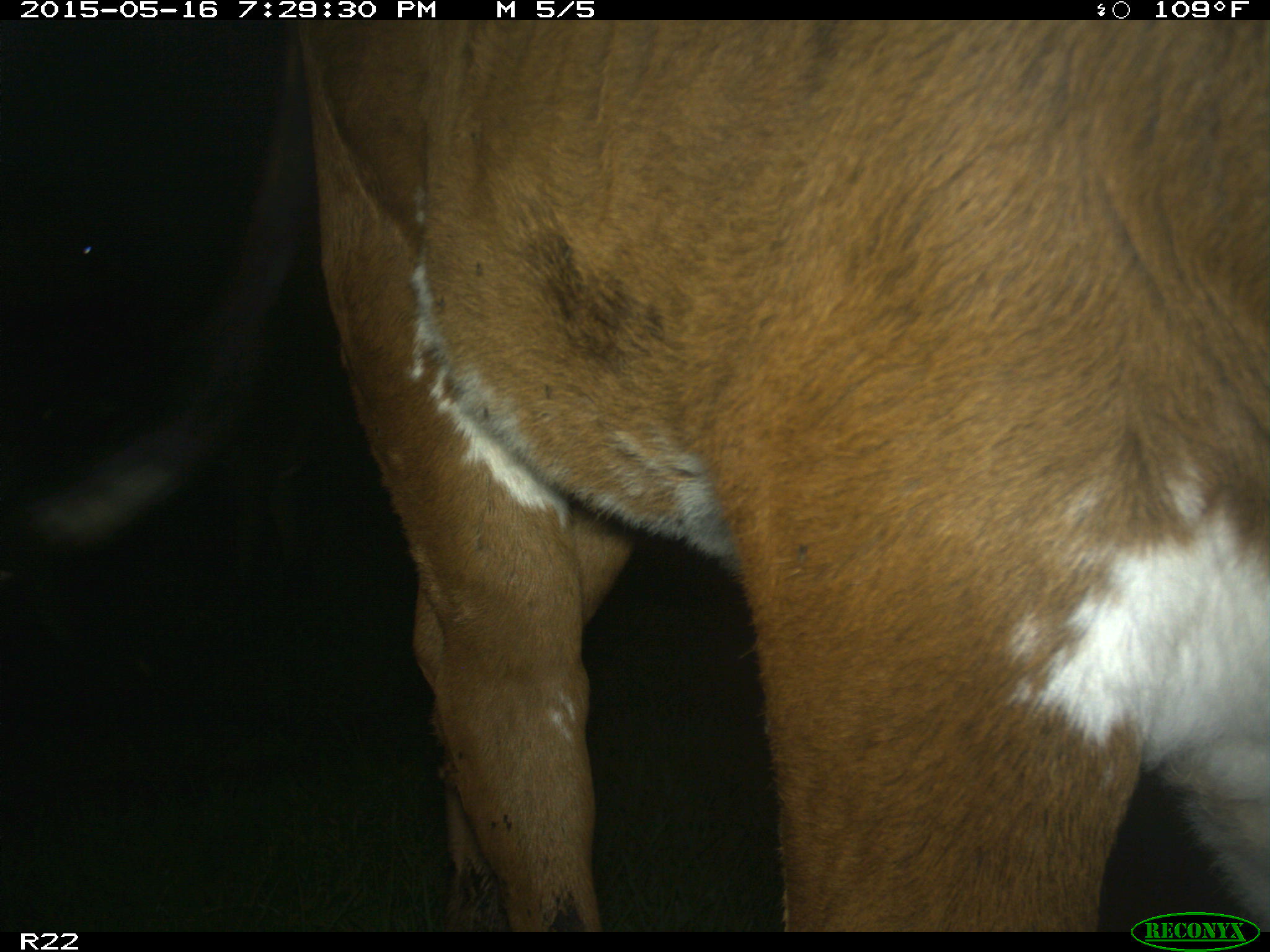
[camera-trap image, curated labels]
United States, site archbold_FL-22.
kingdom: Animalia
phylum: Chordata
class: Mammalia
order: Artiodactyla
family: Bovidae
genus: Bos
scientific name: Bos taurus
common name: domestic cow